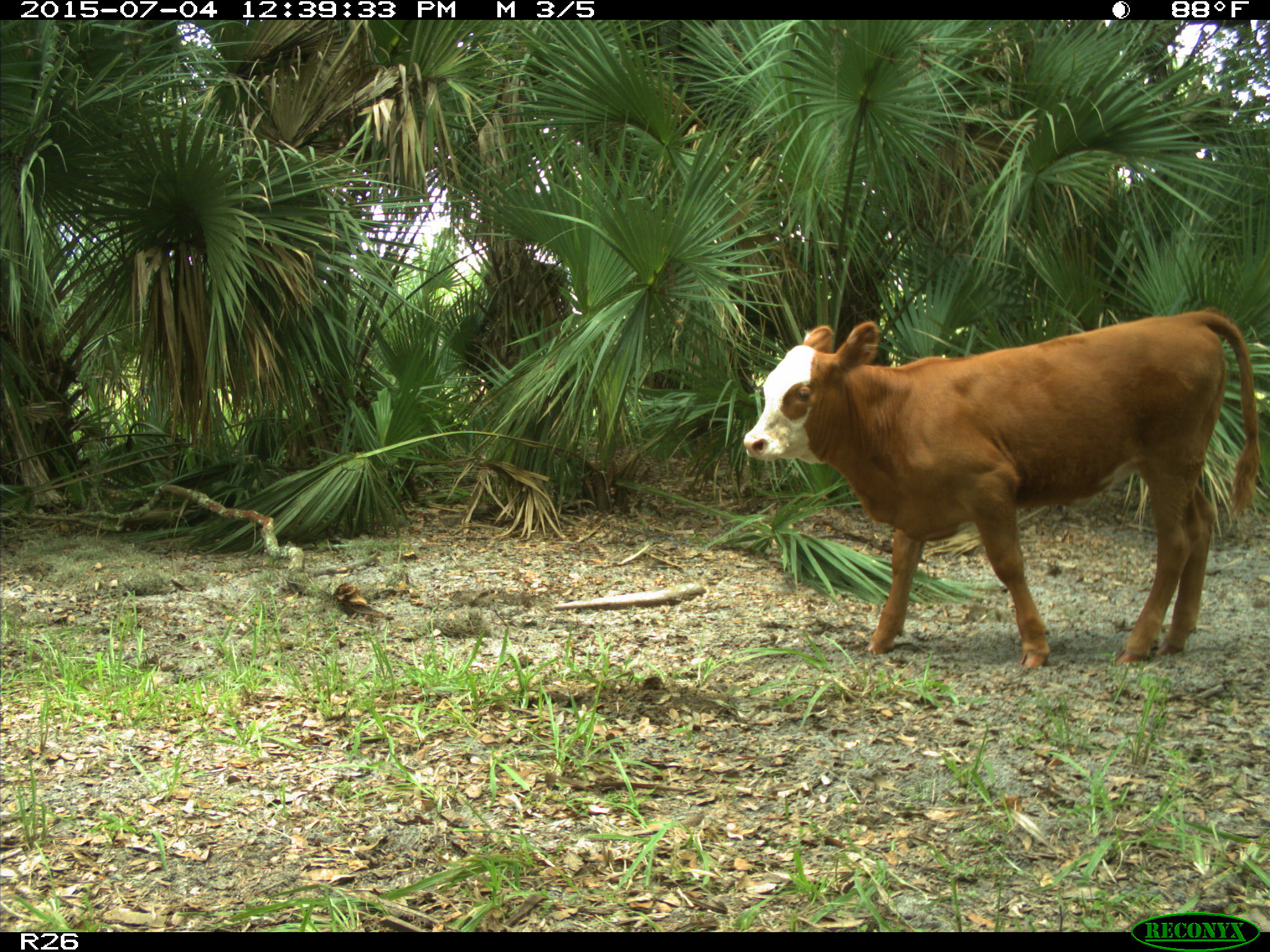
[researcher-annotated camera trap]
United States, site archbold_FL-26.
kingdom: Animalia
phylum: Chordata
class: Mammalia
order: Artiodactyla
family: Bovidae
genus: Bos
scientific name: Bos taurus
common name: domestic cow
Bos taurus (domestic cow).